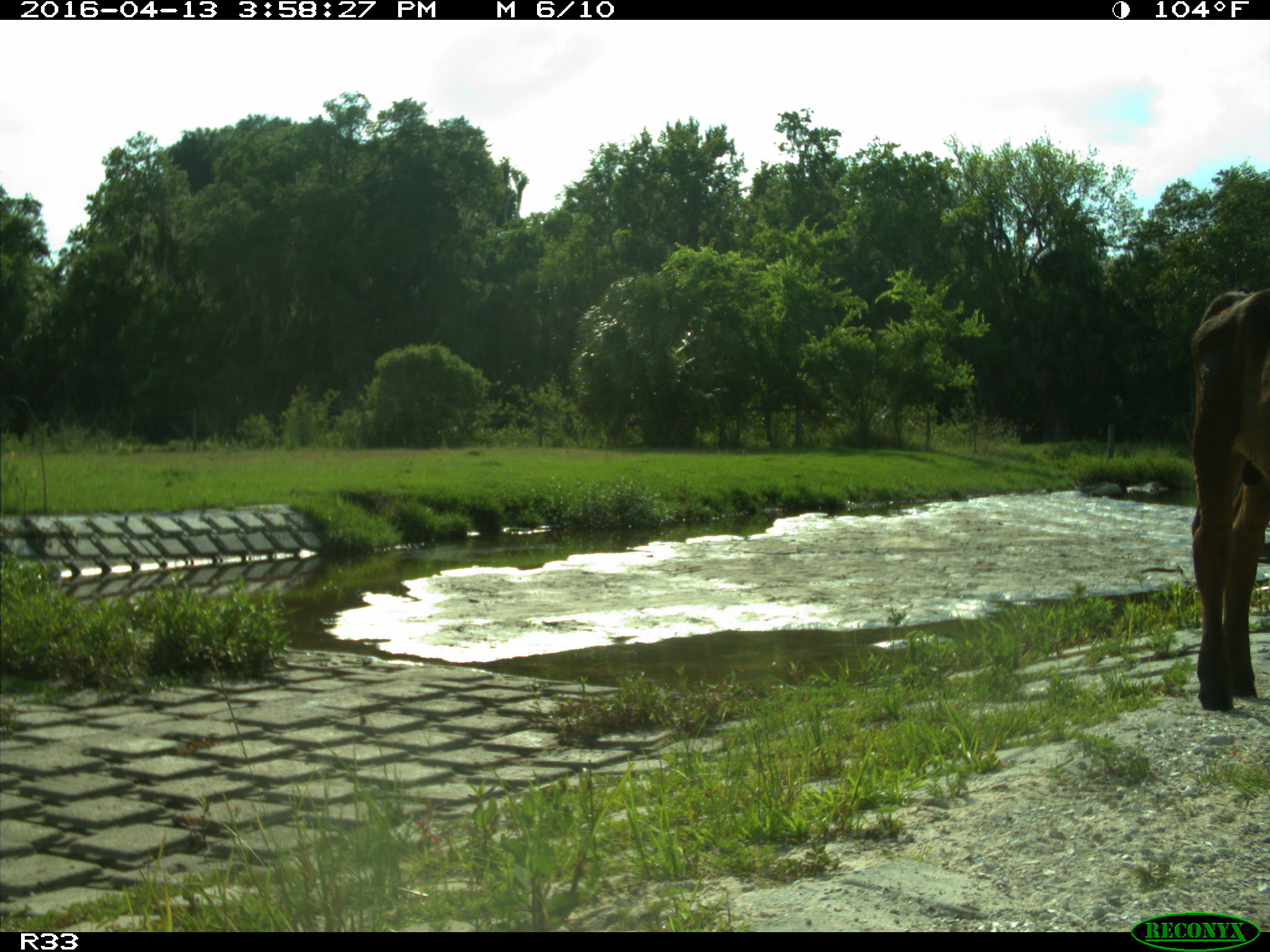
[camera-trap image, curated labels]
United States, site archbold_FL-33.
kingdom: Animalia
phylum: Chordata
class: Mammalia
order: Artiodactyla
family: Bovidae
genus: Bos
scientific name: Bos taurus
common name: domestic cow